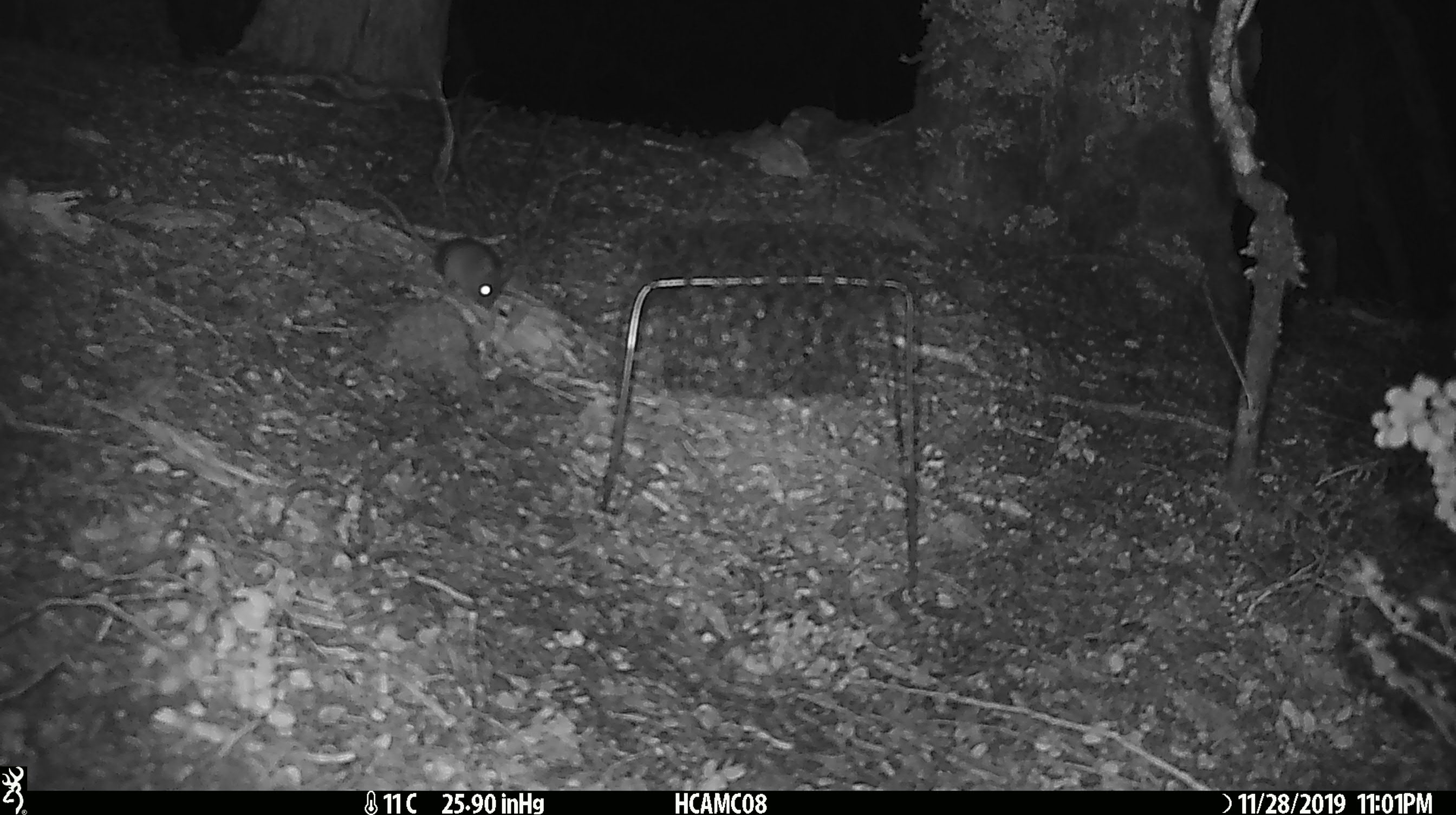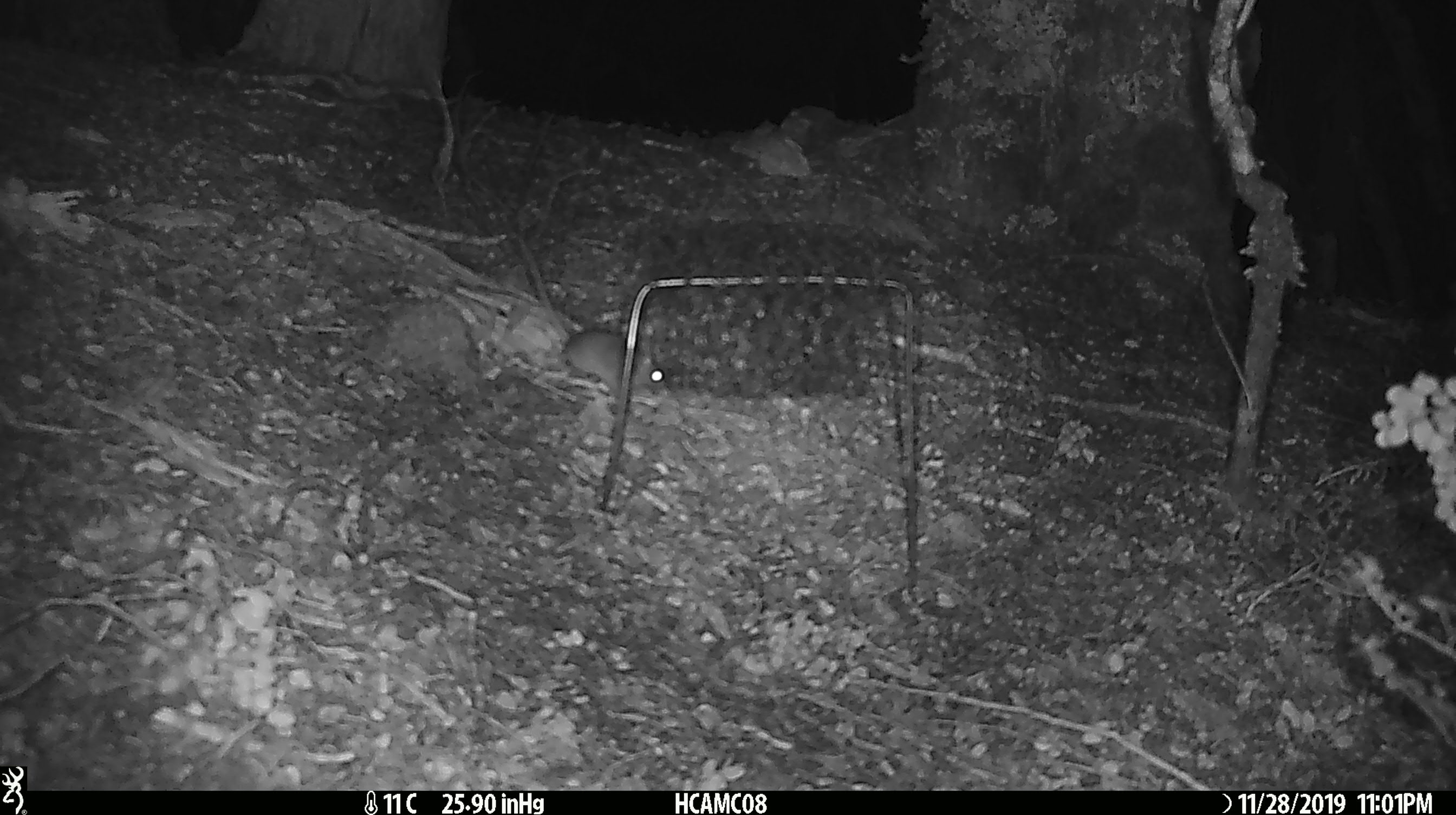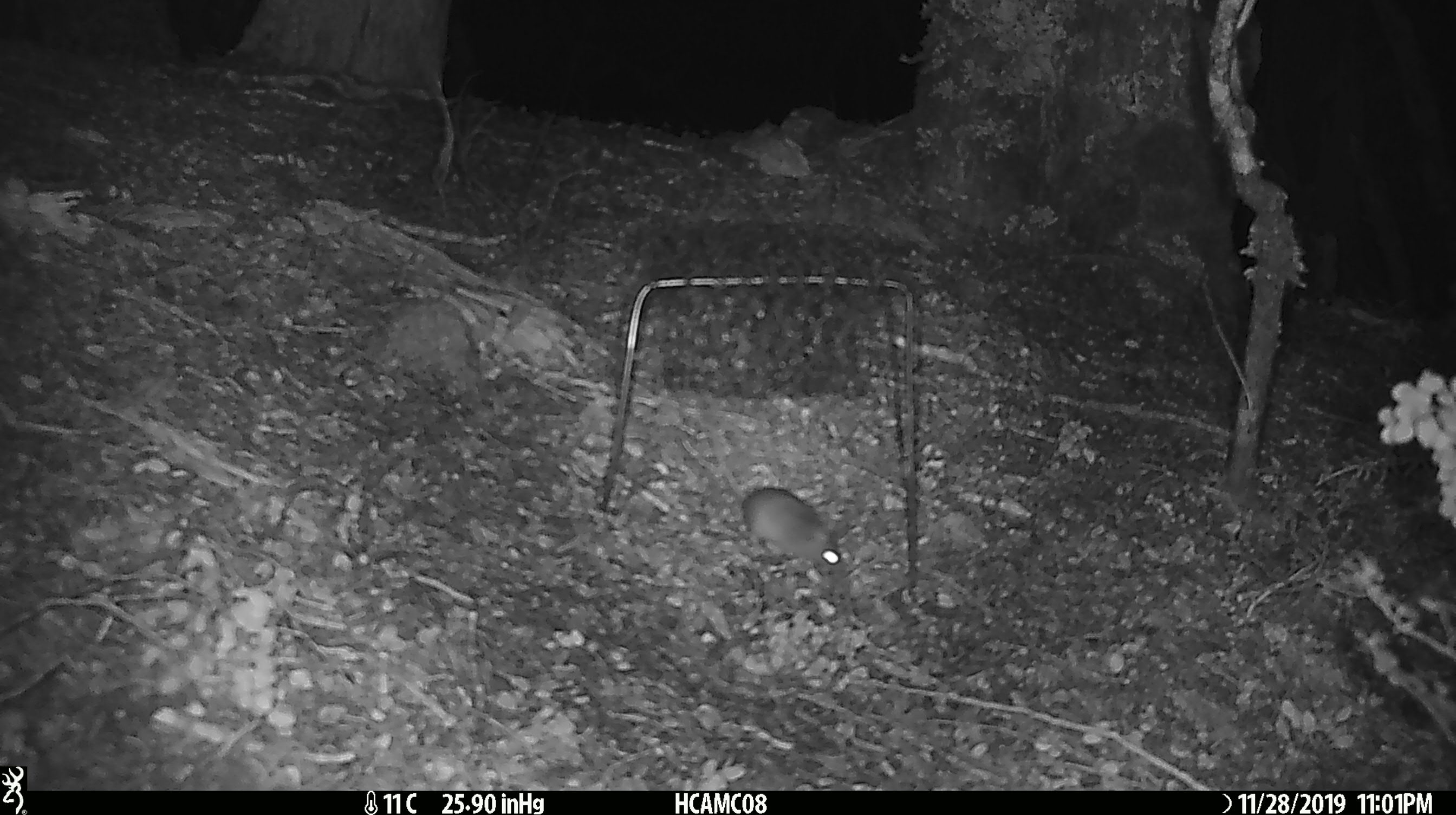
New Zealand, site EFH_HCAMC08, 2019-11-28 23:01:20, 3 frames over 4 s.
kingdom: Animalia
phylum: Chordata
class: Mammalia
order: Rodentia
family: Muridae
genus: Mus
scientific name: Mus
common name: mouse